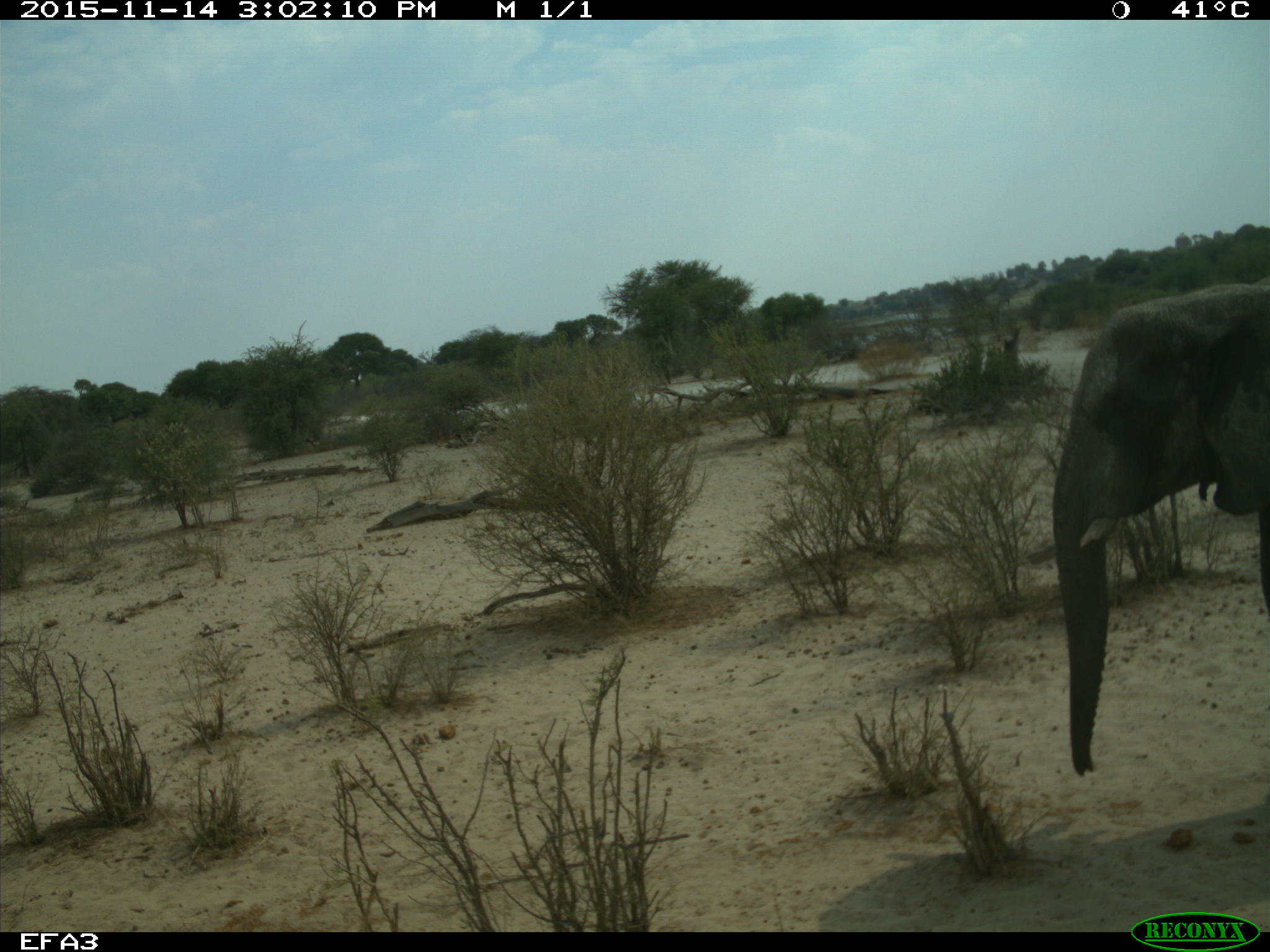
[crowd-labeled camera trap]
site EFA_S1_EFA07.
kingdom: Animalia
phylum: Chordata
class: Mammalia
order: Proboscidea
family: Elephantidae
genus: Loxodonta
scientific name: Loxodonta africana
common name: african bush elephant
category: elephant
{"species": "elephant (african bush elephant) (Loxodonta africana)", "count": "1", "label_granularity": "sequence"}